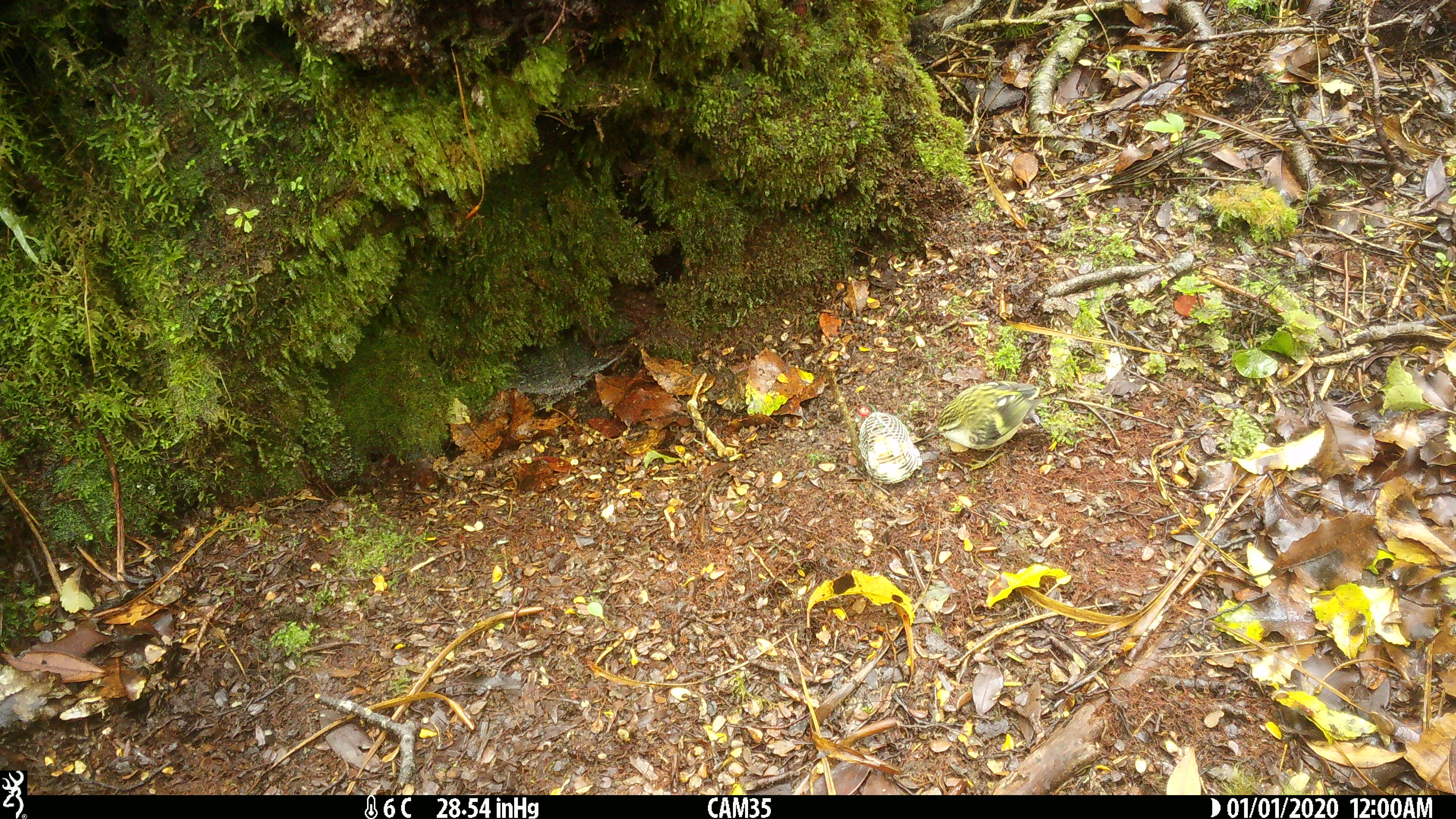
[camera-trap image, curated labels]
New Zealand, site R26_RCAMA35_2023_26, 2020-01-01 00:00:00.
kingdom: Animalia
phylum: Chordata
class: Aves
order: Passeriformes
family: Acanthisittidae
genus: Acanthisitta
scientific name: Acanthisitta chloris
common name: rifleman